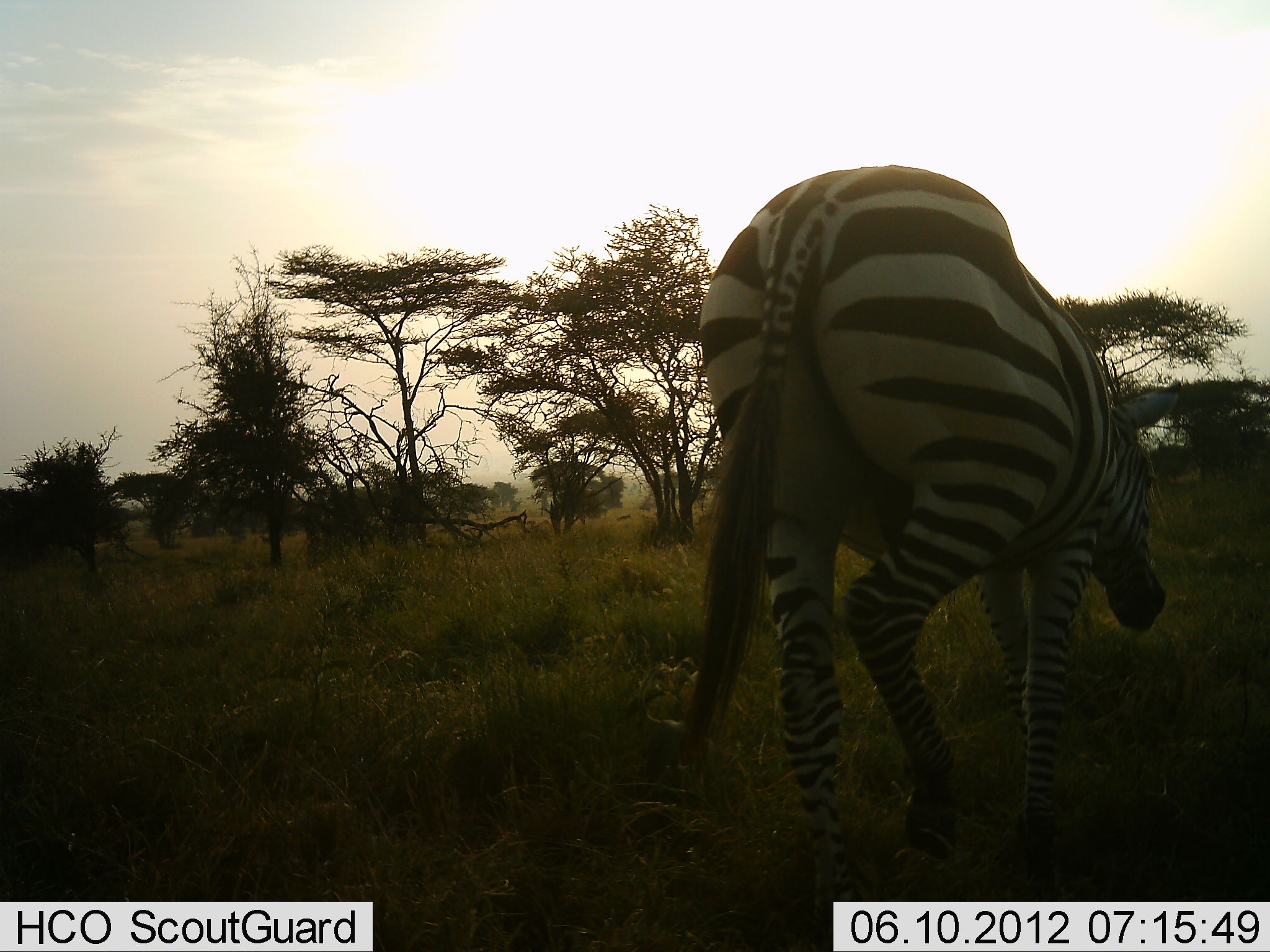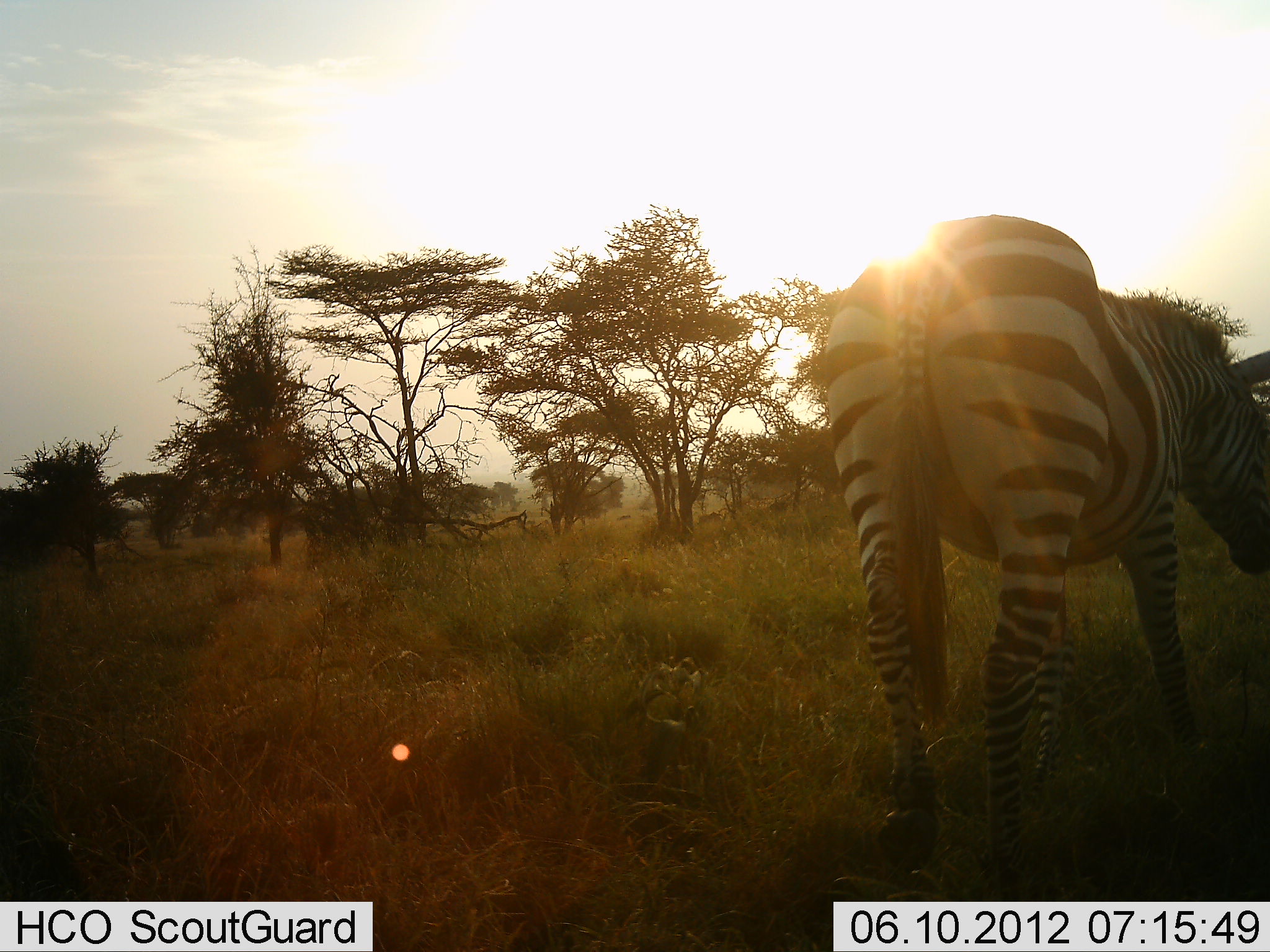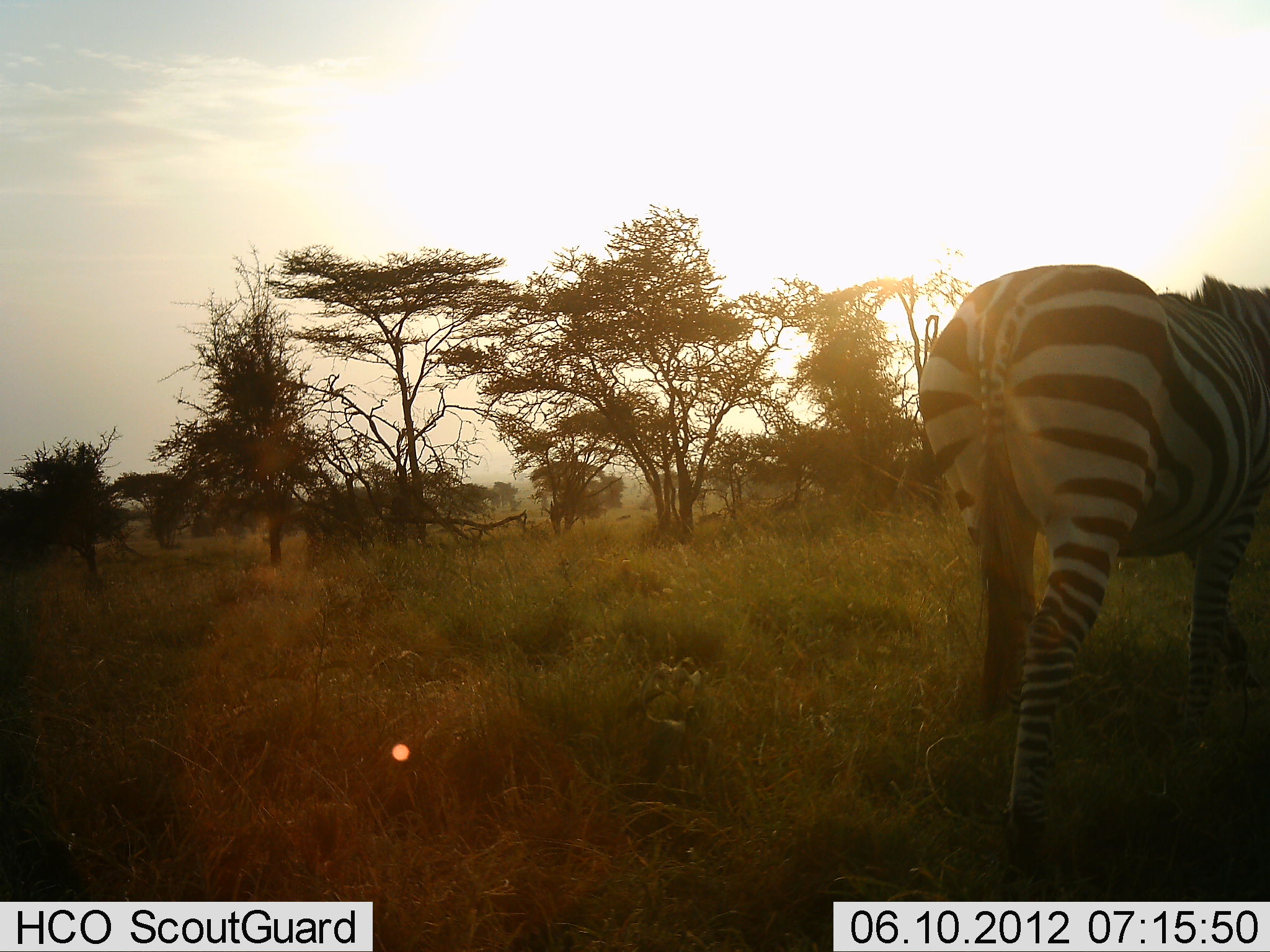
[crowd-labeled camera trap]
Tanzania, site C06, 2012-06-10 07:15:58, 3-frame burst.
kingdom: Animalia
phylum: Chordata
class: Mammalia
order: Perissodactyla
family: Equidae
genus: Equus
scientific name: Equus quagga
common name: plains zebra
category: zebra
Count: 1.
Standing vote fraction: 0%.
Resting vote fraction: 0%.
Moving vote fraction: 100%.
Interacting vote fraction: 0%.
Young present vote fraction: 0%.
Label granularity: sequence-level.